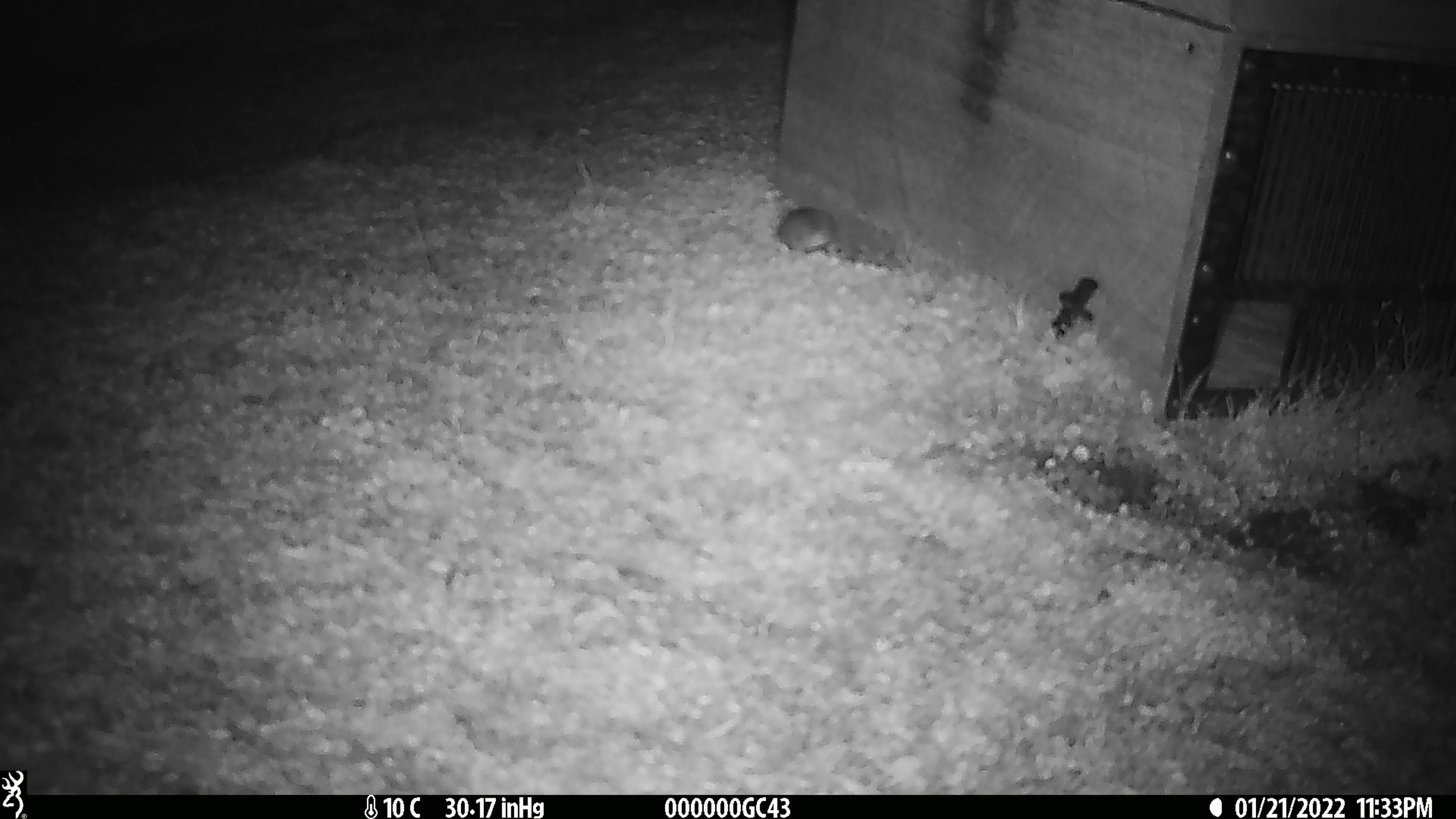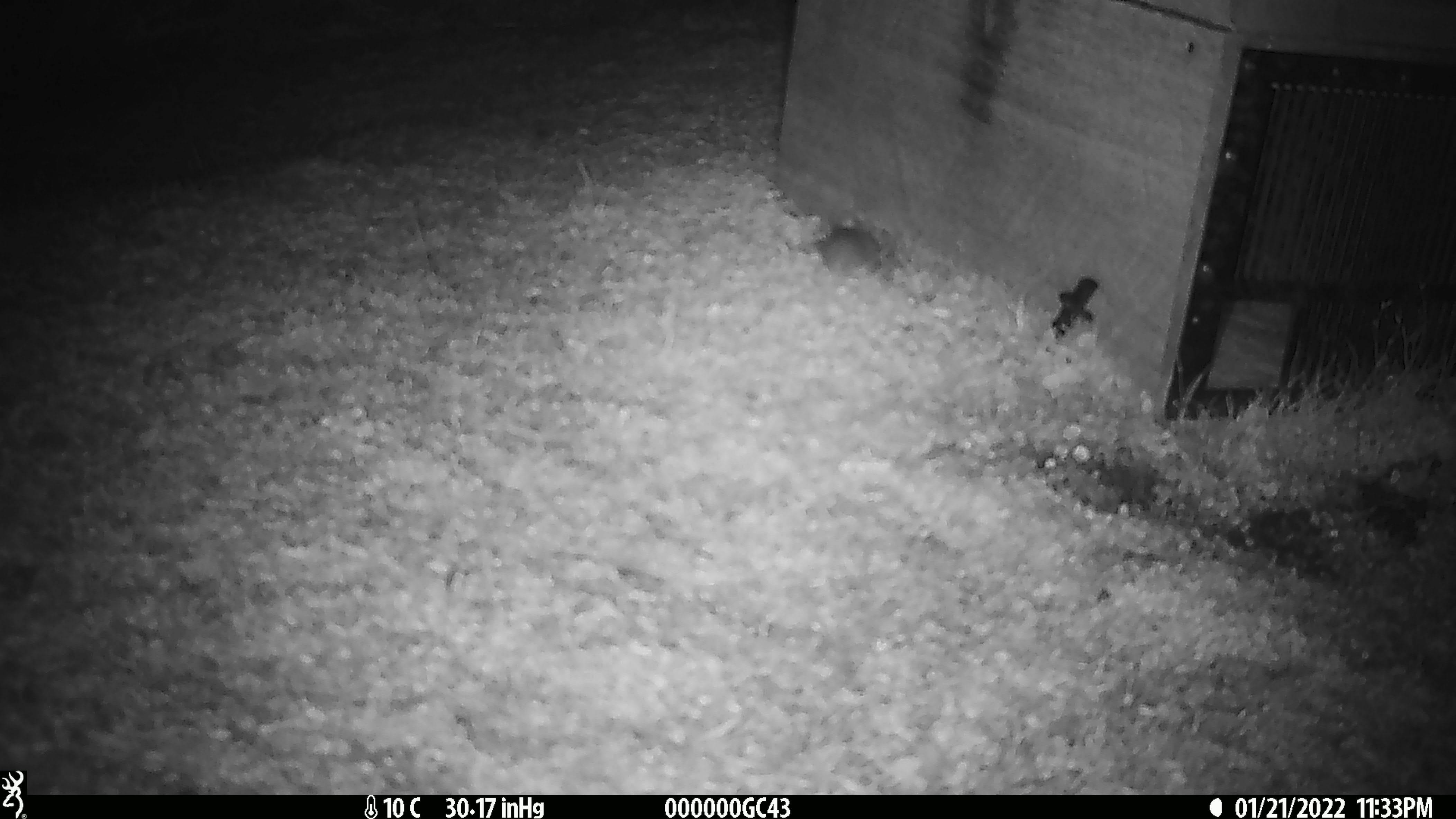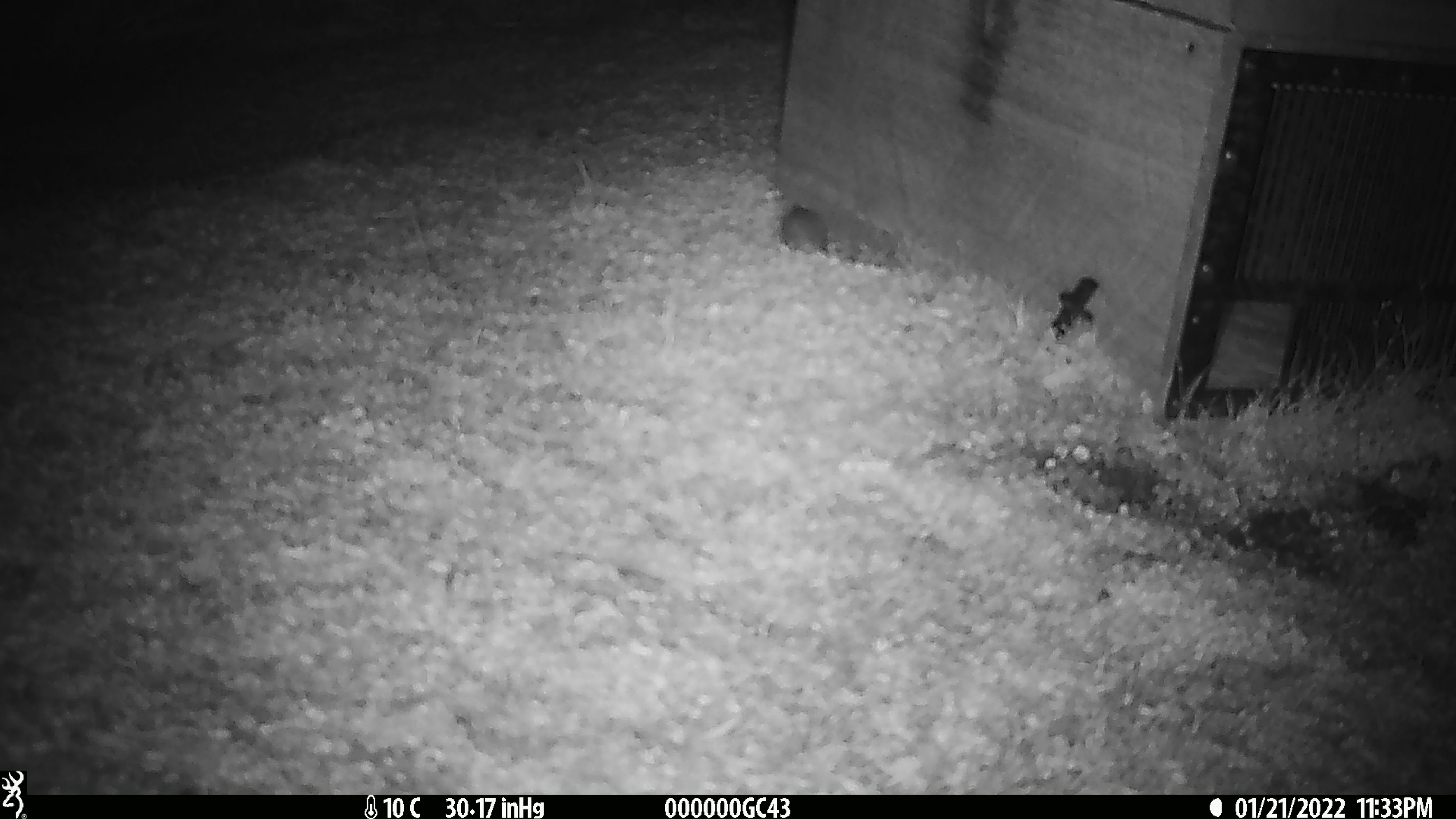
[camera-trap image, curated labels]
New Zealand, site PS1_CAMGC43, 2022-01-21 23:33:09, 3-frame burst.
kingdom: Animalia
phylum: Chordata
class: Mammalia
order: Rodentia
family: Muridae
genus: Mus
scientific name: Mus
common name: mouse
Mouse (Mus).